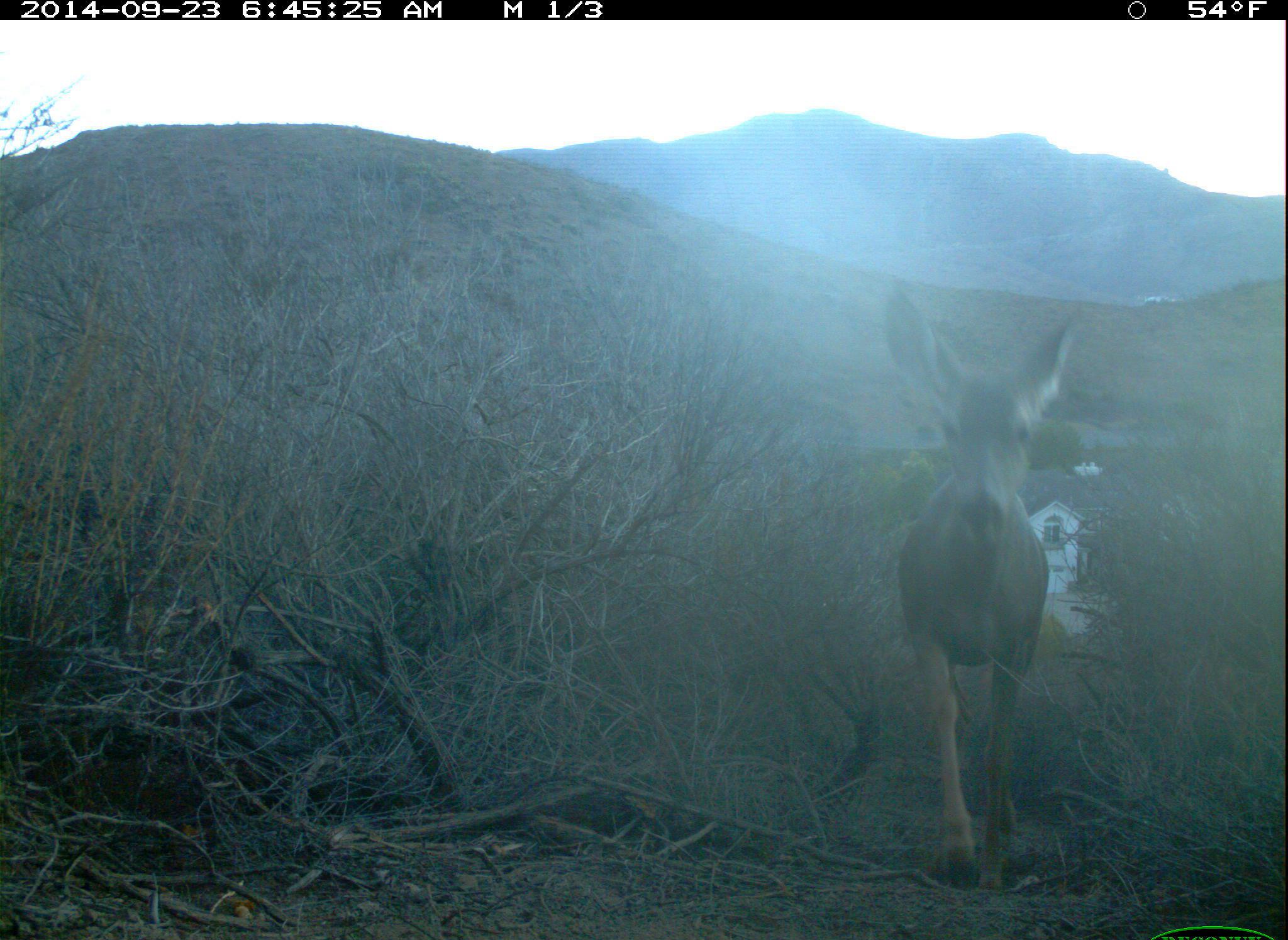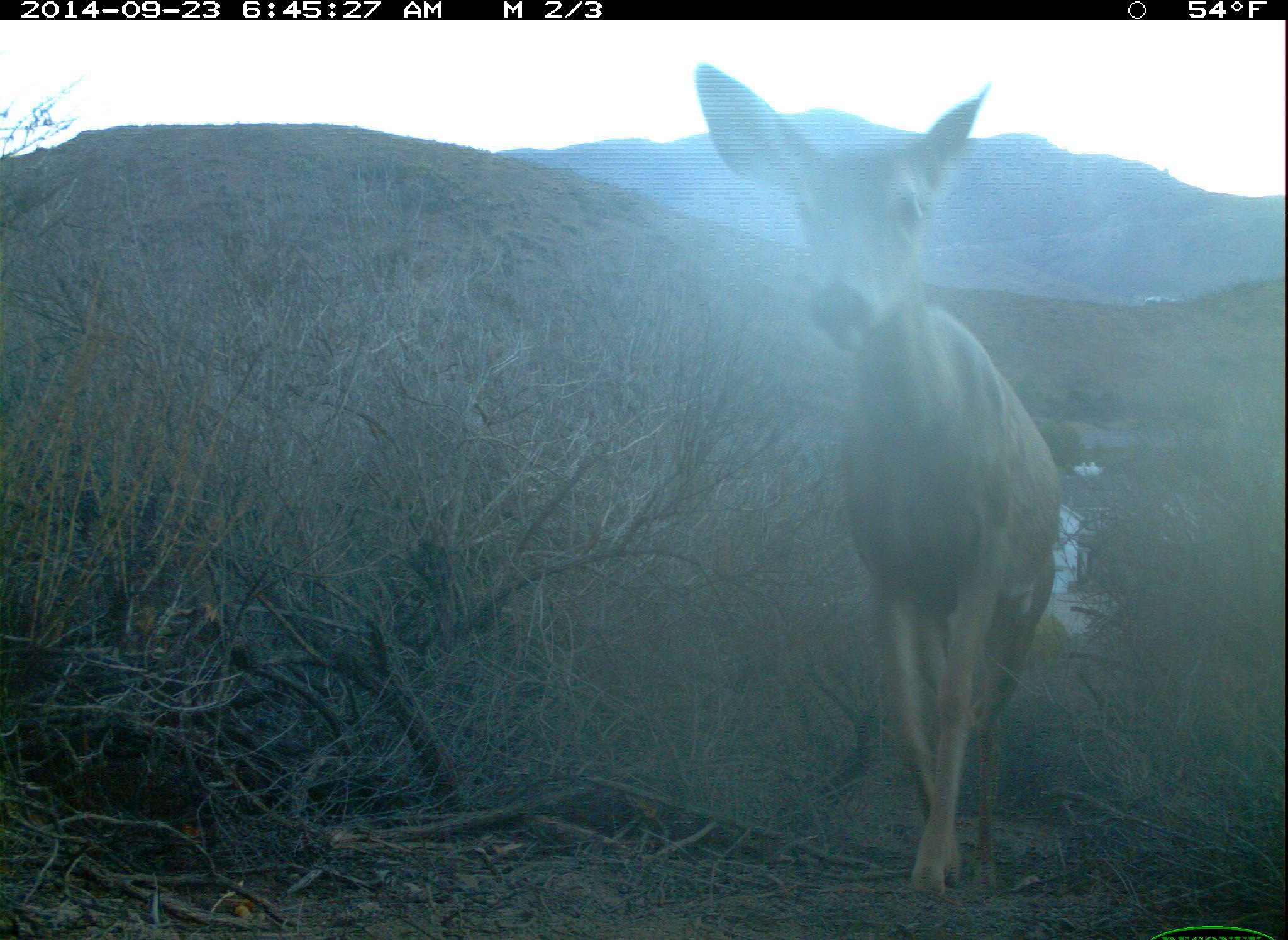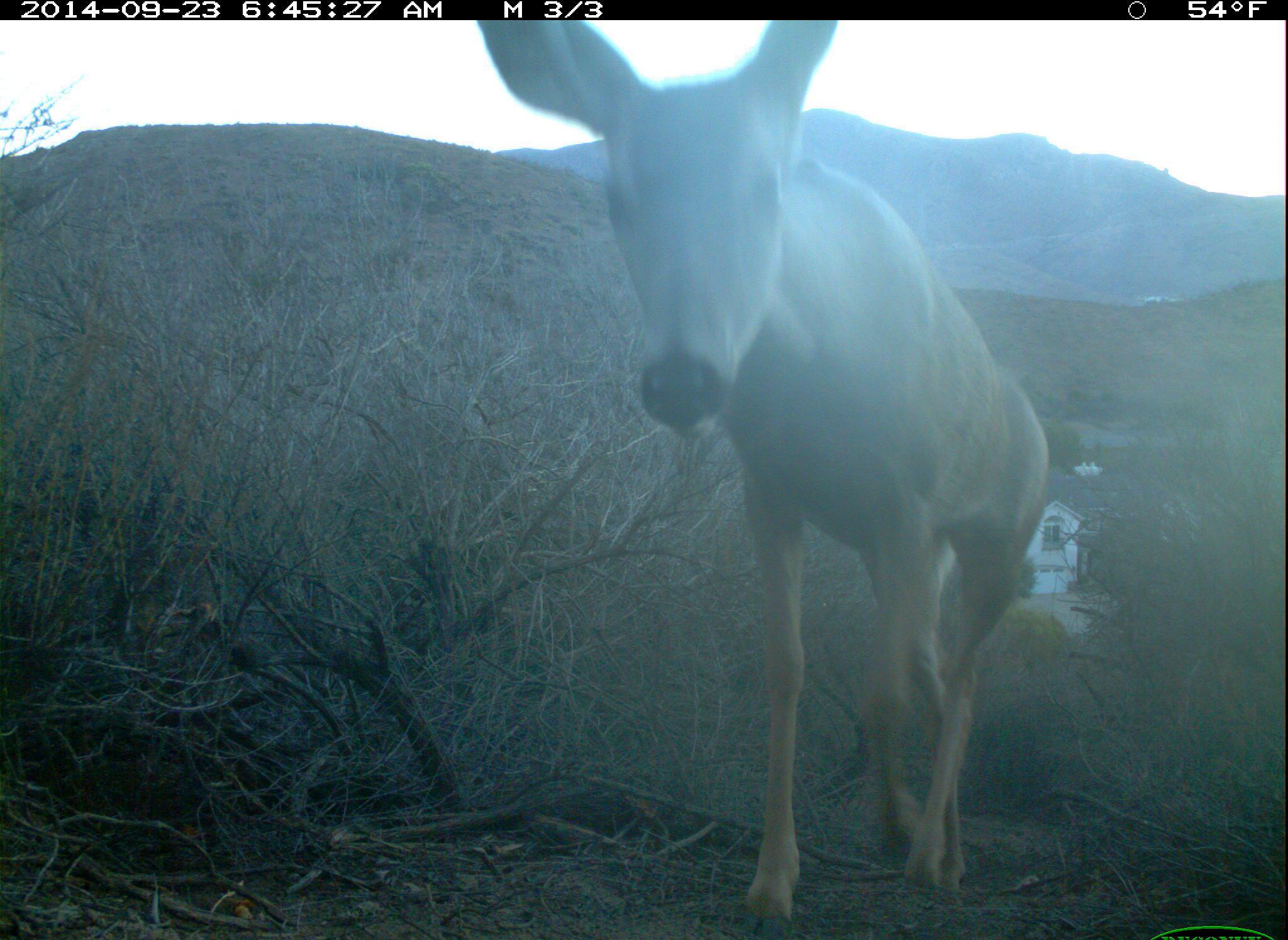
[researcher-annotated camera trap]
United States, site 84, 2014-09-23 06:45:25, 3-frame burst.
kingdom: Animalia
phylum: Chordata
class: Mammalia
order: Artiodactyla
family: Cervidae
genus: Odocoileus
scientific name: Odocoileus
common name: deer